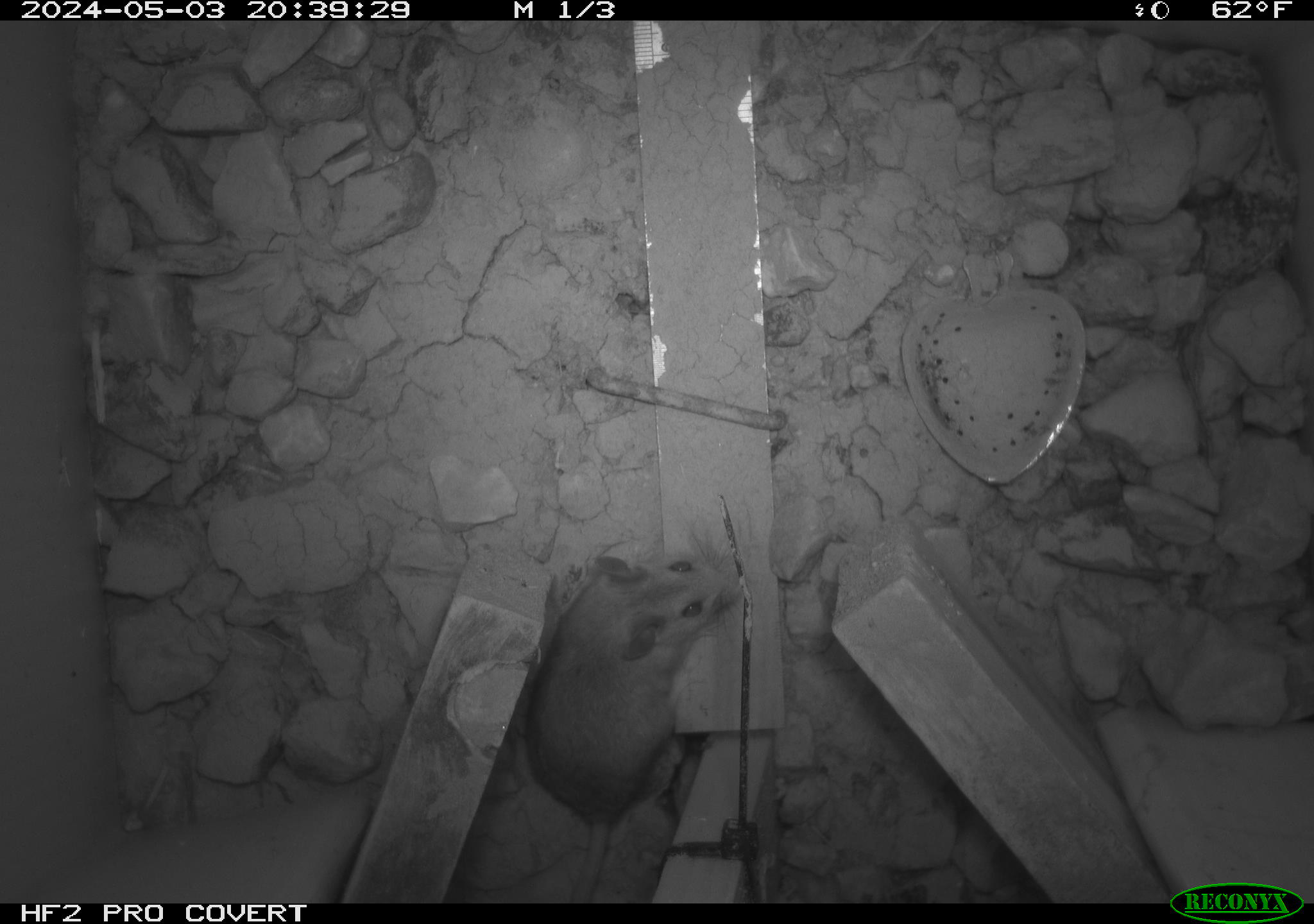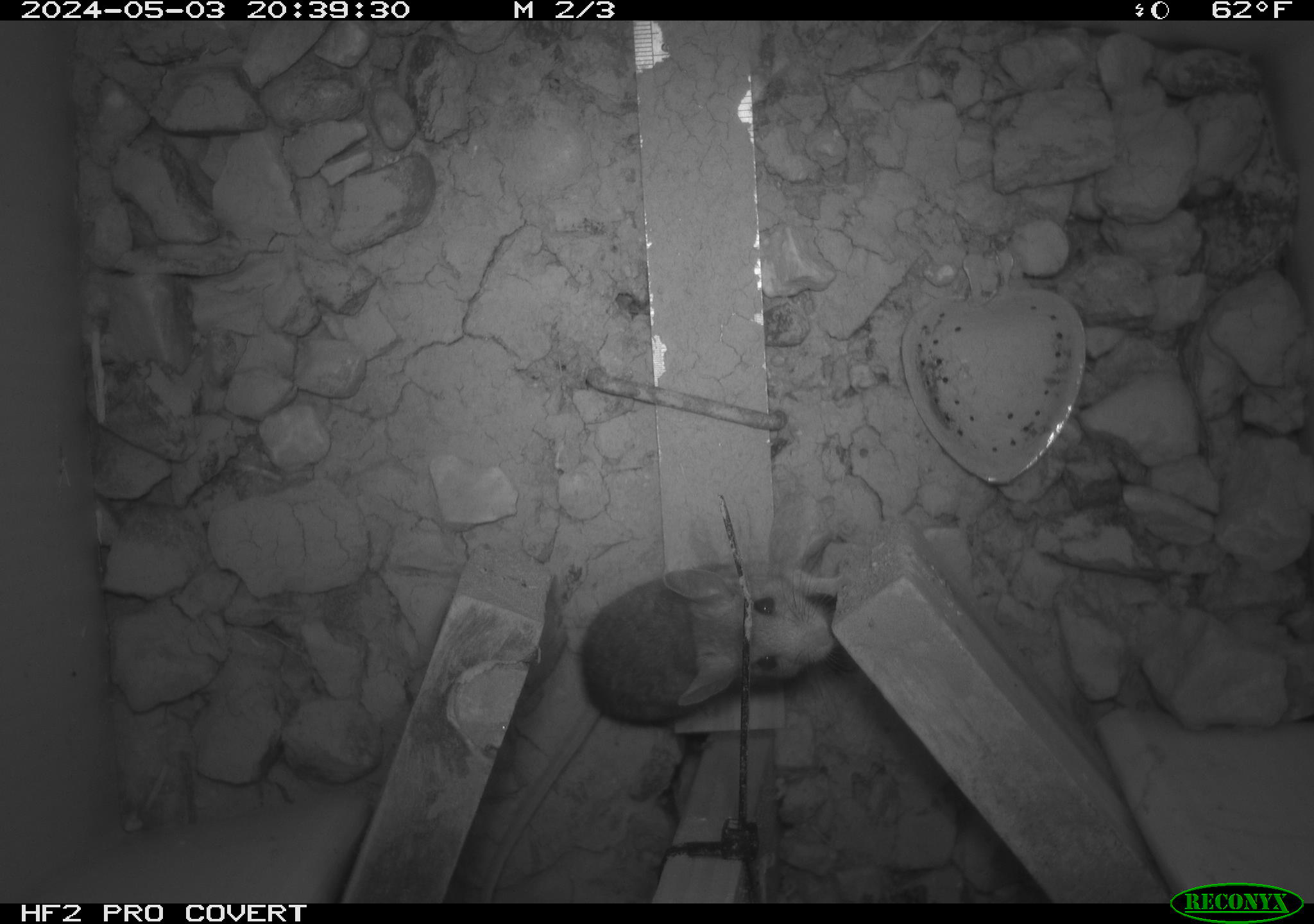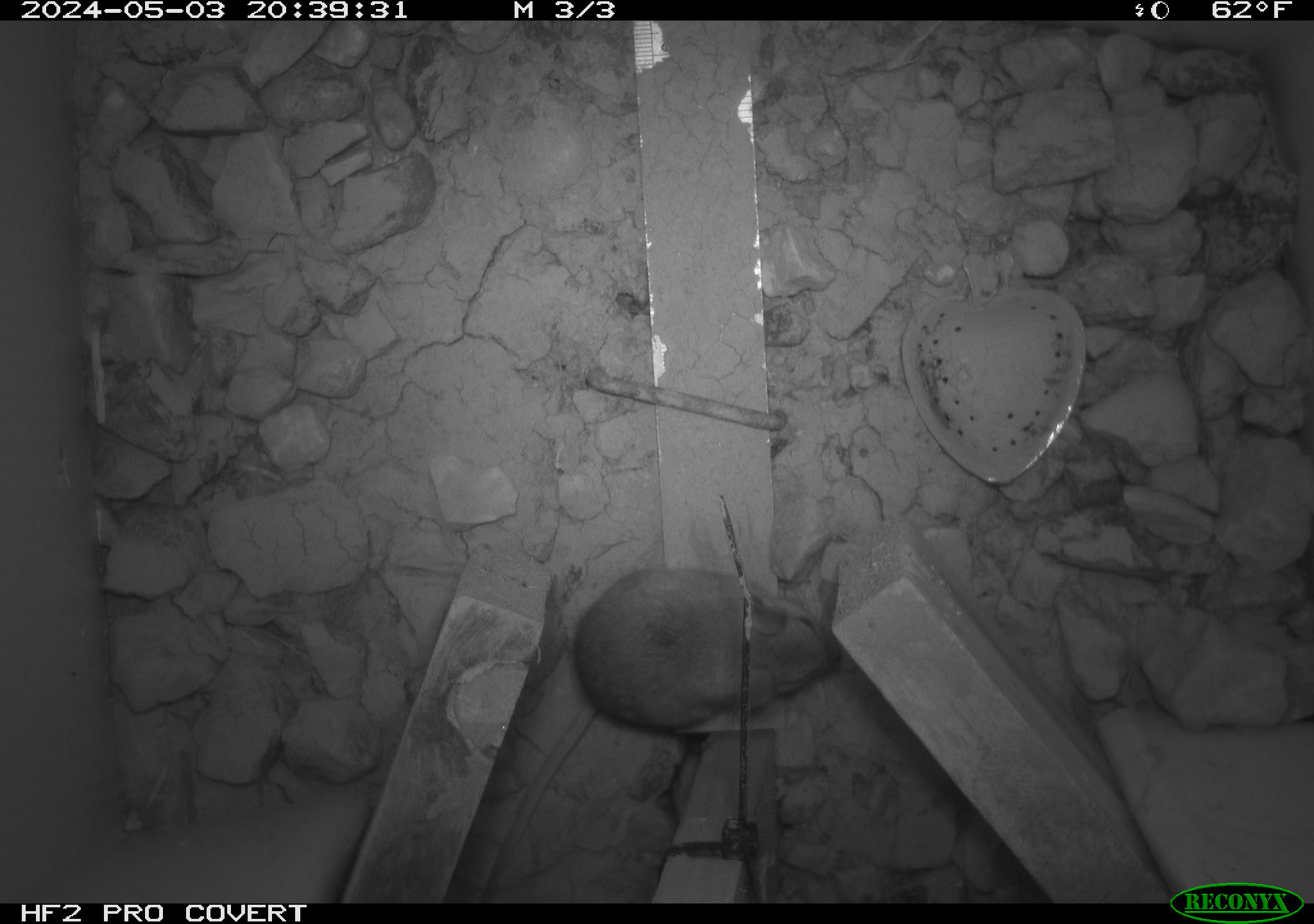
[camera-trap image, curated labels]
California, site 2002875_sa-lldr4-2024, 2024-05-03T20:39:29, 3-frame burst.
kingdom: Animalia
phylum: Chordata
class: Mammalia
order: Rodentia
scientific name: Rodentia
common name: mouse species